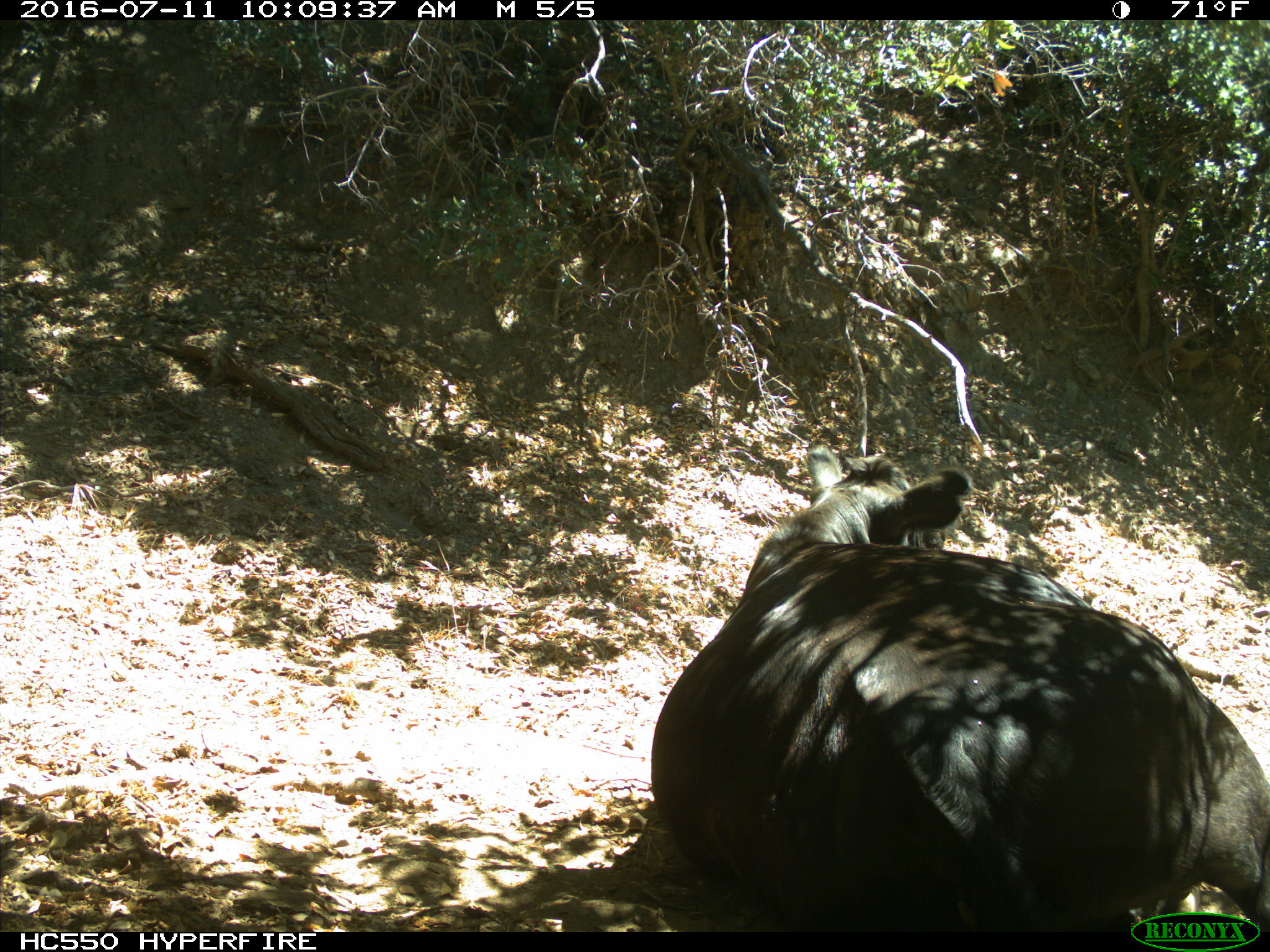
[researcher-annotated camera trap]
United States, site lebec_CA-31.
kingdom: Animalia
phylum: Chordata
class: Mammalia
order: Artiodactyla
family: Bovidae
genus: Bos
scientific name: Bos taurus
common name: domestic cow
Bos taurus (domestic cow).